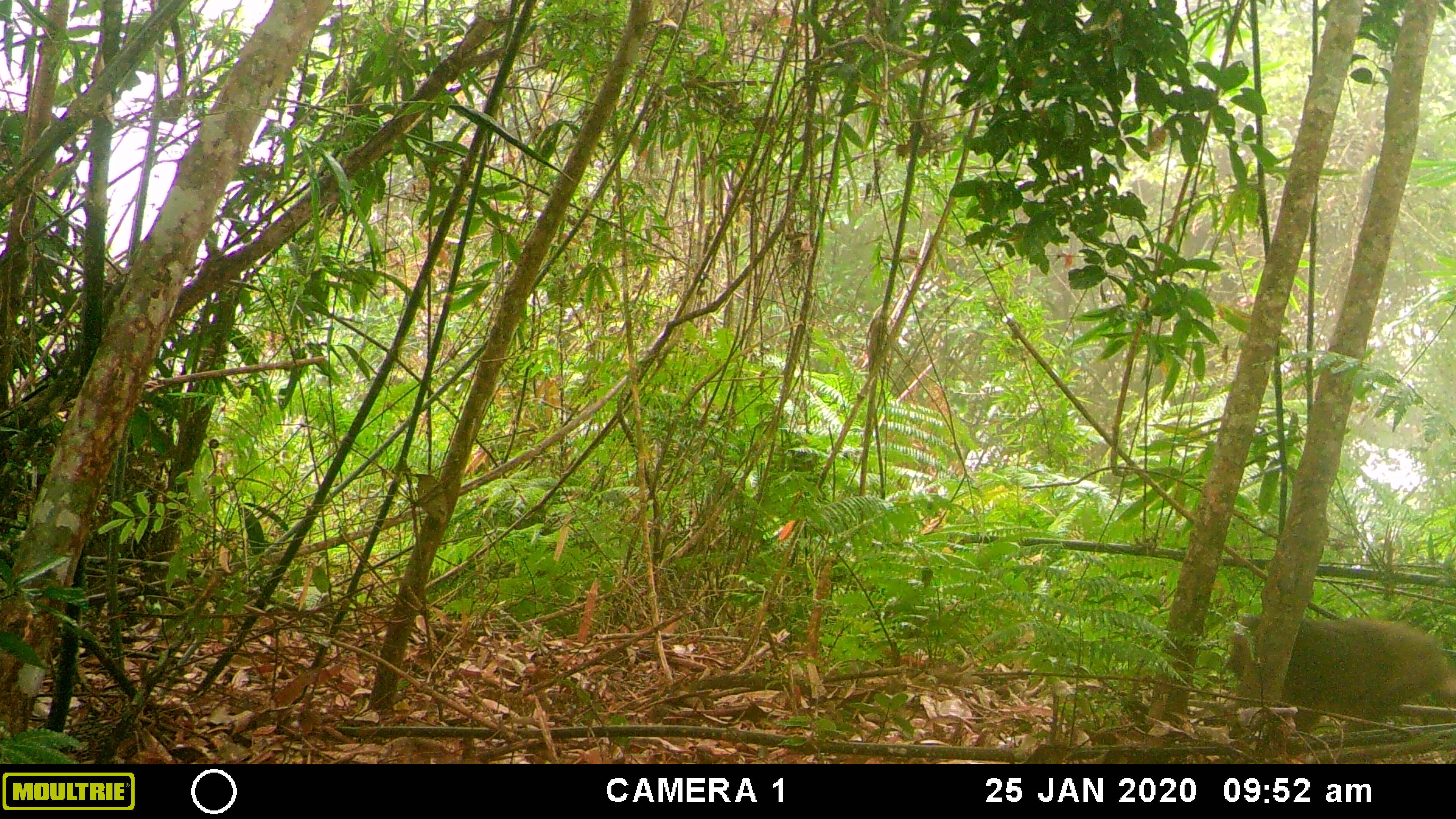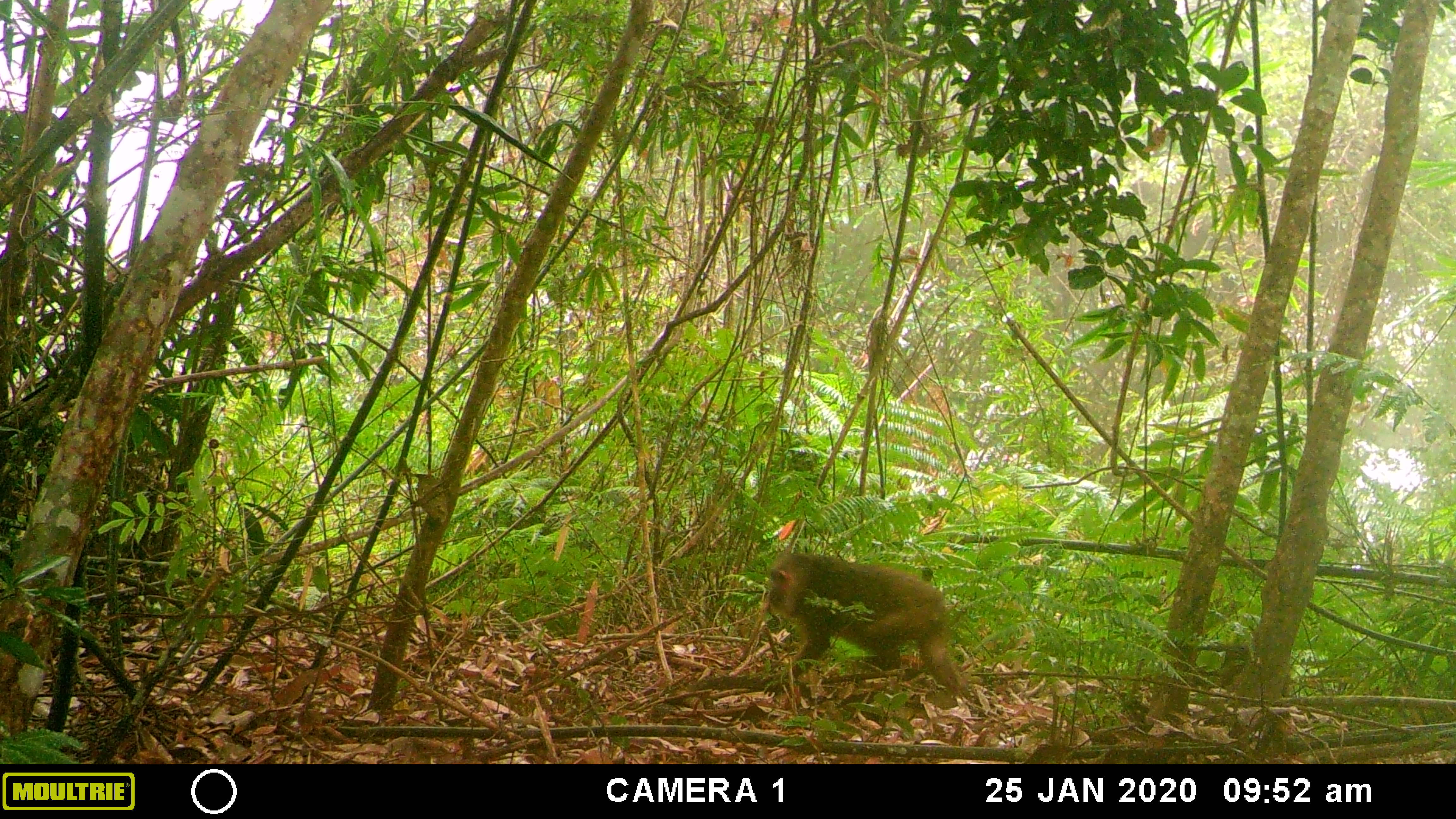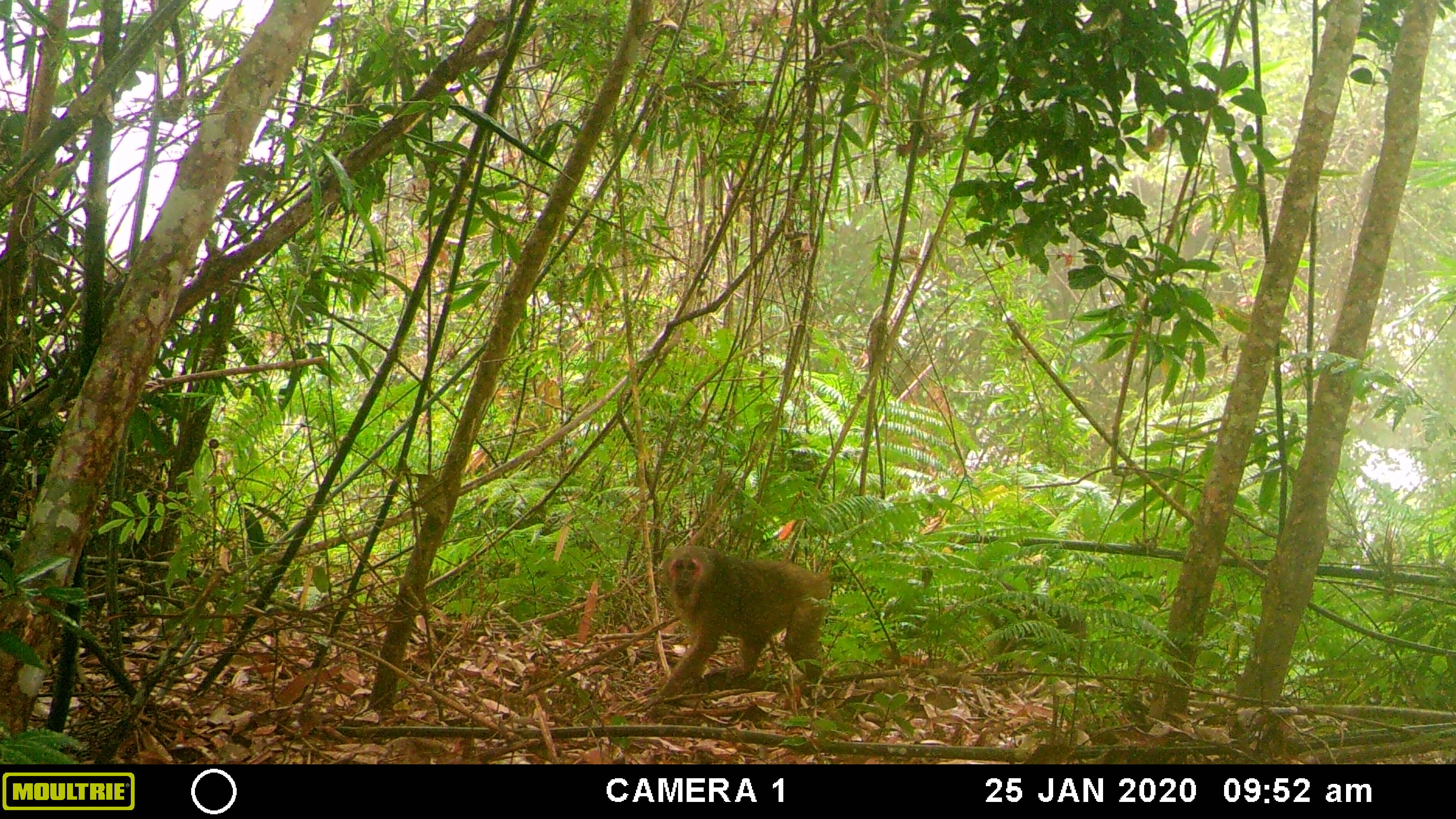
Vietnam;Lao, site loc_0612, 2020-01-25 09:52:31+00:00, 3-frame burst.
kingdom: Animalia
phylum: Chordata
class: Mammalia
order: Primates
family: Cercopithecidae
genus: Macaca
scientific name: Macaca arctoides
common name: stump-tailed macaque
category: stump tailed macaque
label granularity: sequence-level